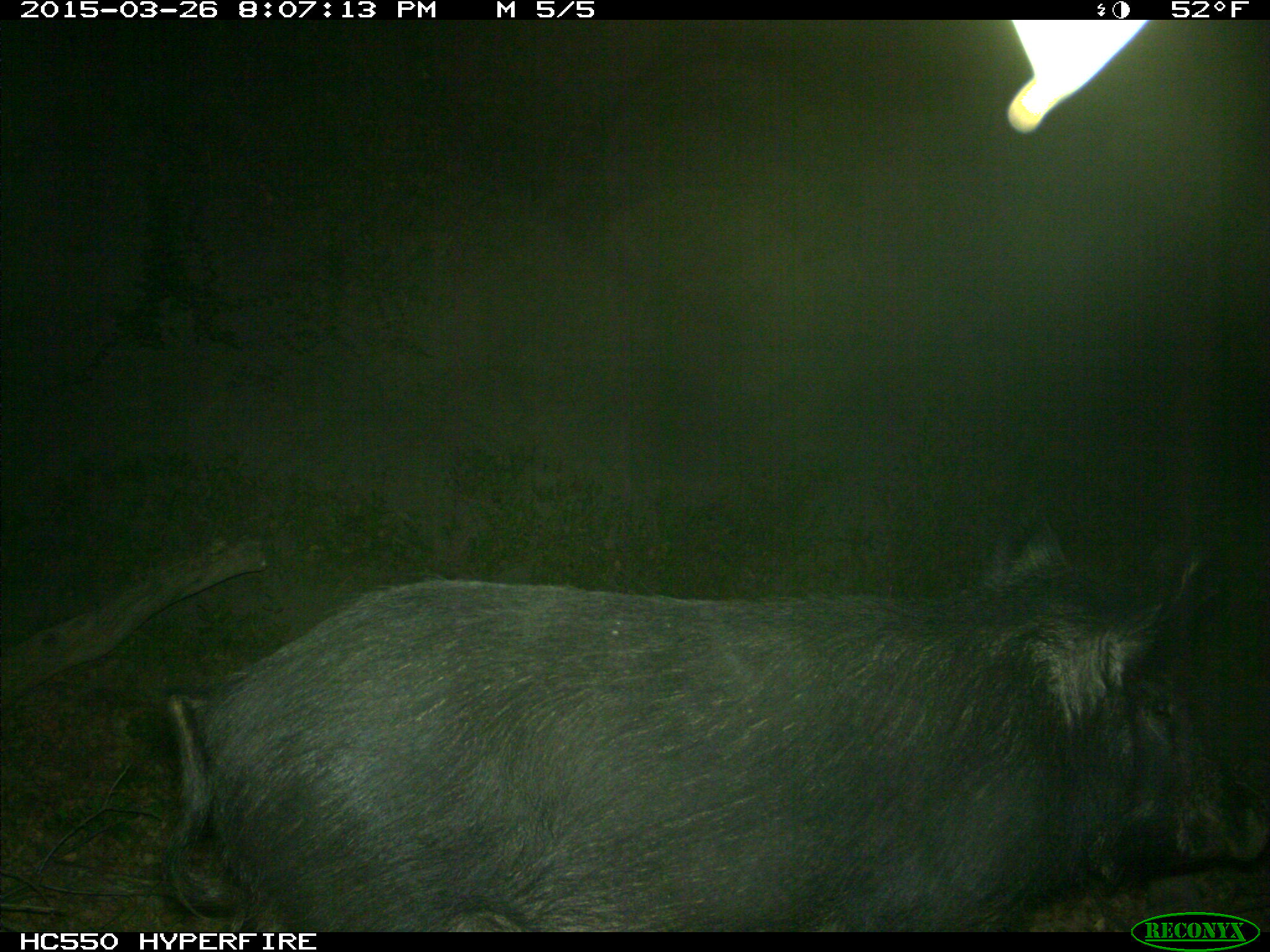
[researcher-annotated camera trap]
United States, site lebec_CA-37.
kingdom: Animalia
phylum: Chordata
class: Mammalia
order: Artiodactyla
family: Suidae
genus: Sus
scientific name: Sus scrofa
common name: wild boar